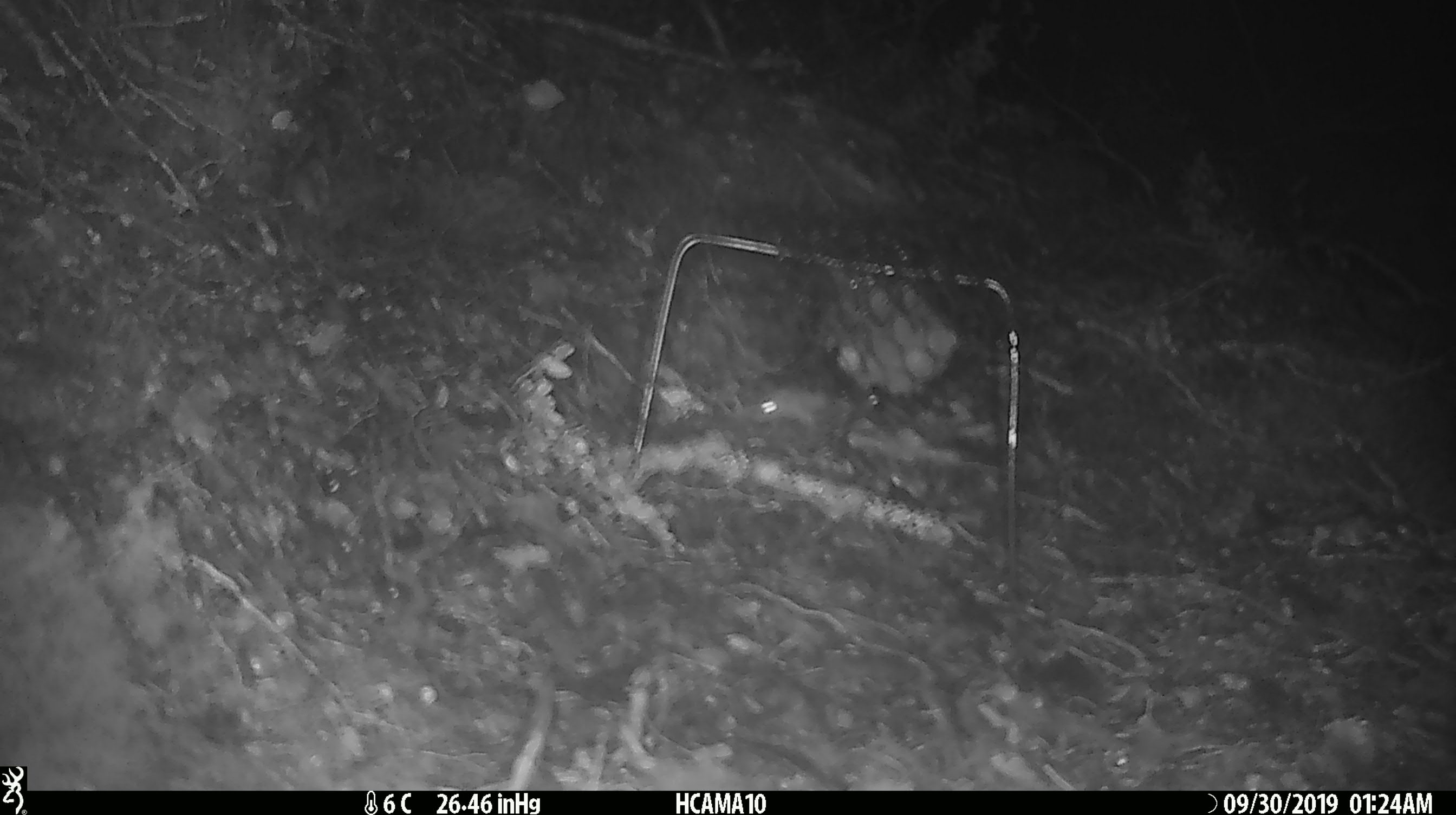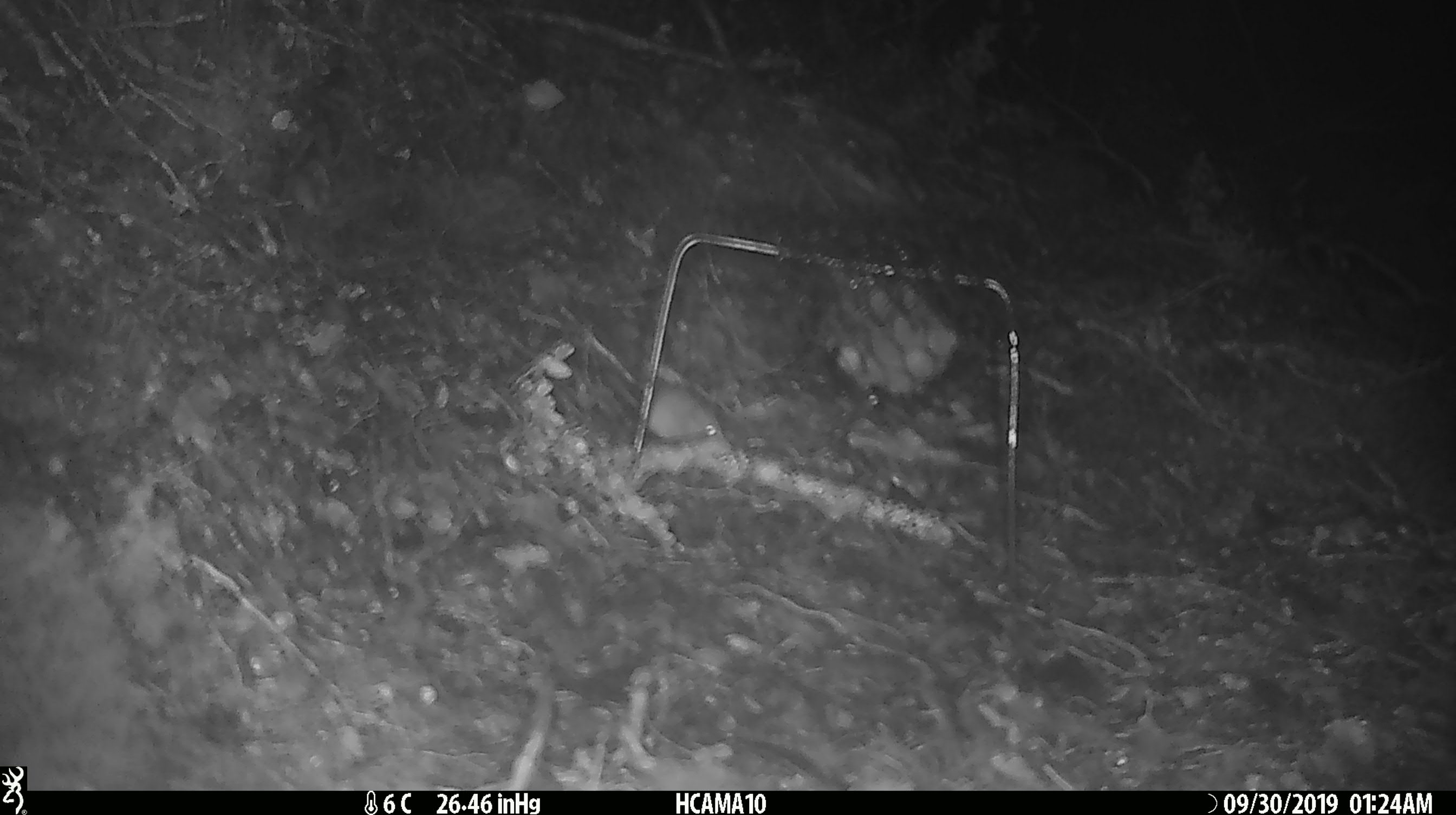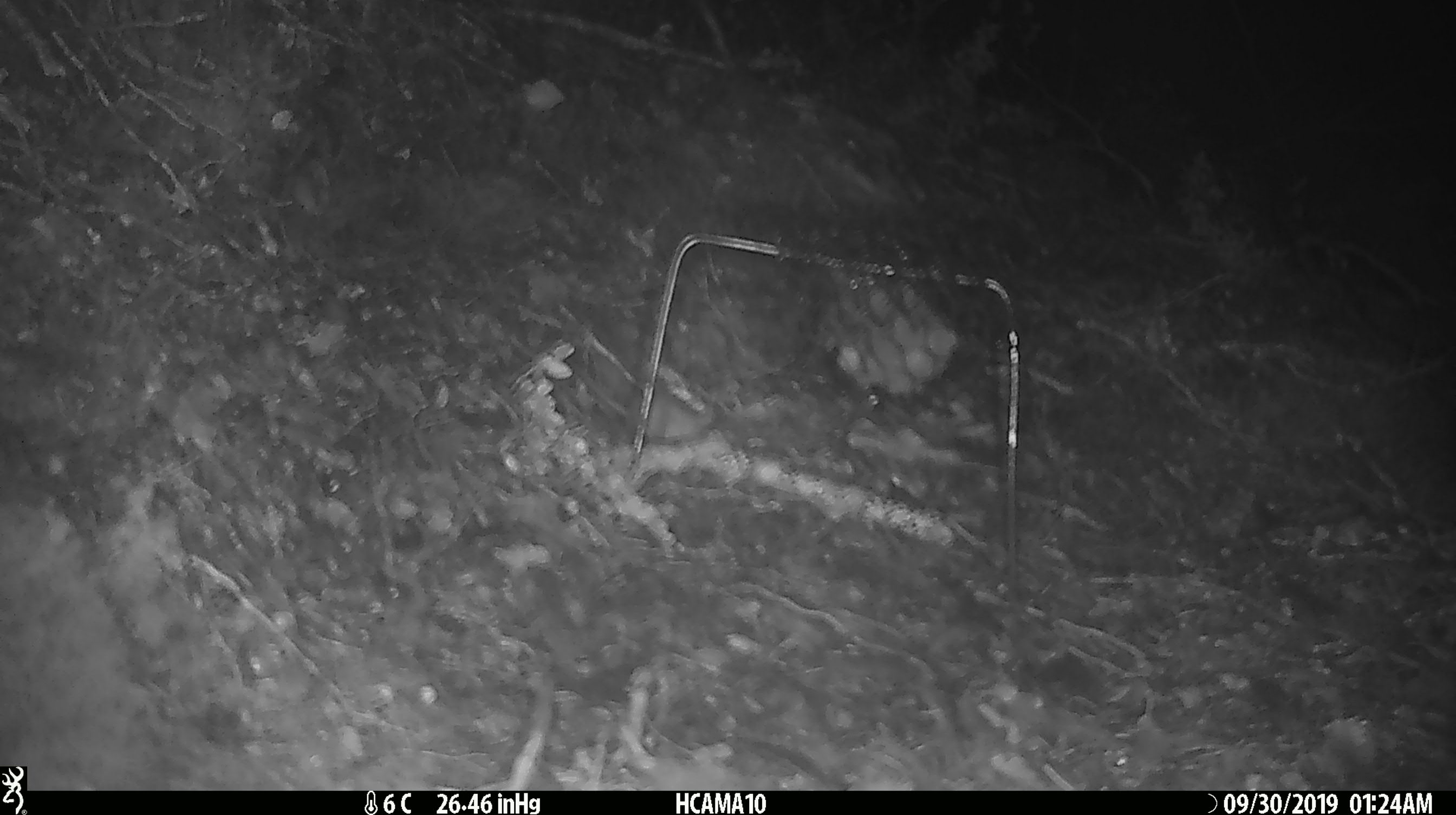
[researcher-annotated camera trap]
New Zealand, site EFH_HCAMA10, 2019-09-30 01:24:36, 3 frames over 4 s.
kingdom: Animalia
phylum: Chordata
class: Mammalia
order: Rodentia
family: Muridae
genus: Mus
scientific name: Mus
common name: mouse